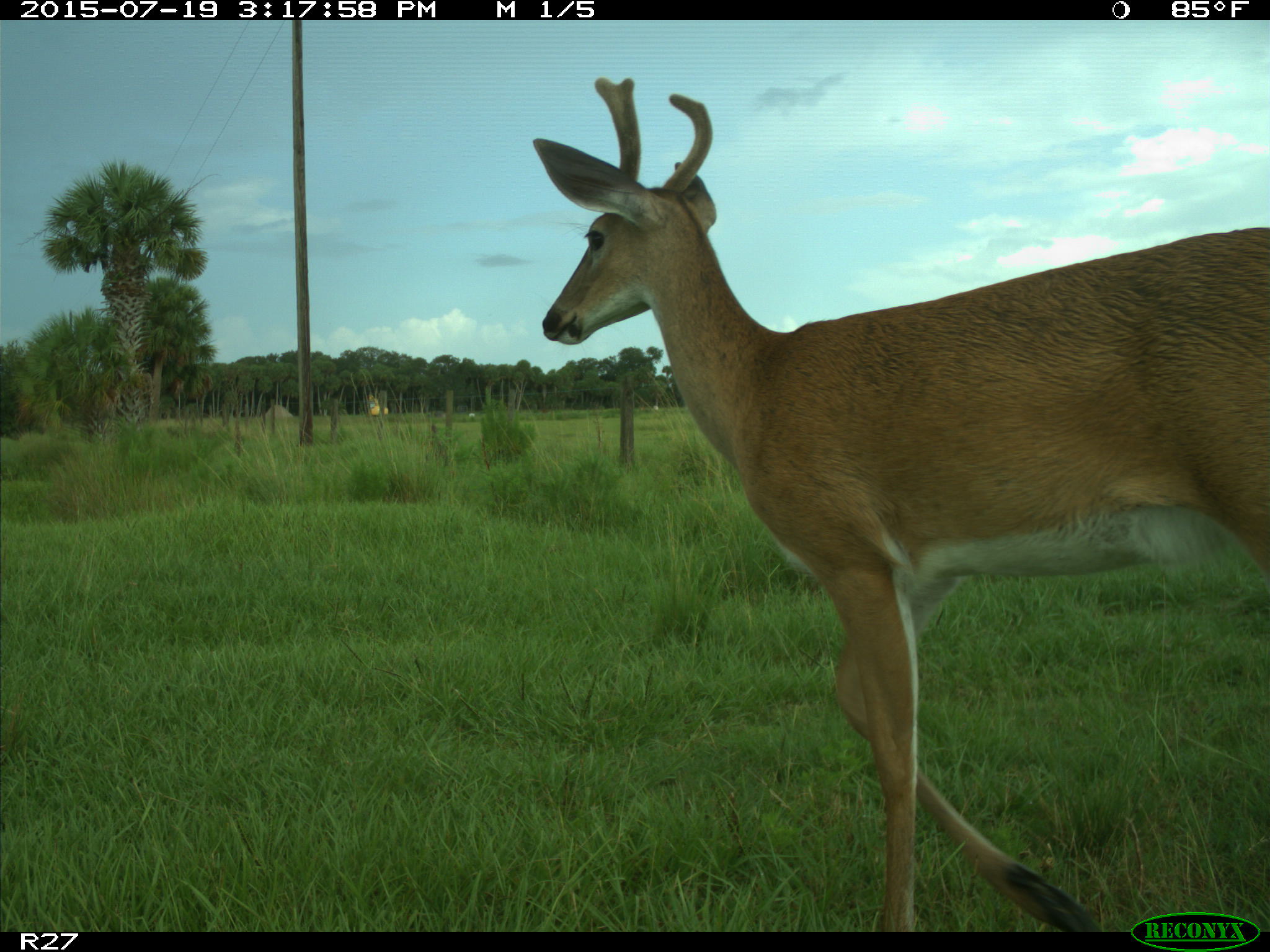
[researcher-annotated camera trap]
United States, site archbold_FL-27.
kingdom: Animalia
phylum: Chordata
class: Mammalia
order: Artiodactyla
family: Cervidae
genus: Odocoileus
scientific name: Odocoileus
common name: deer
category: unidentified deer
Unidentified deer (deer) (Odocoileus).